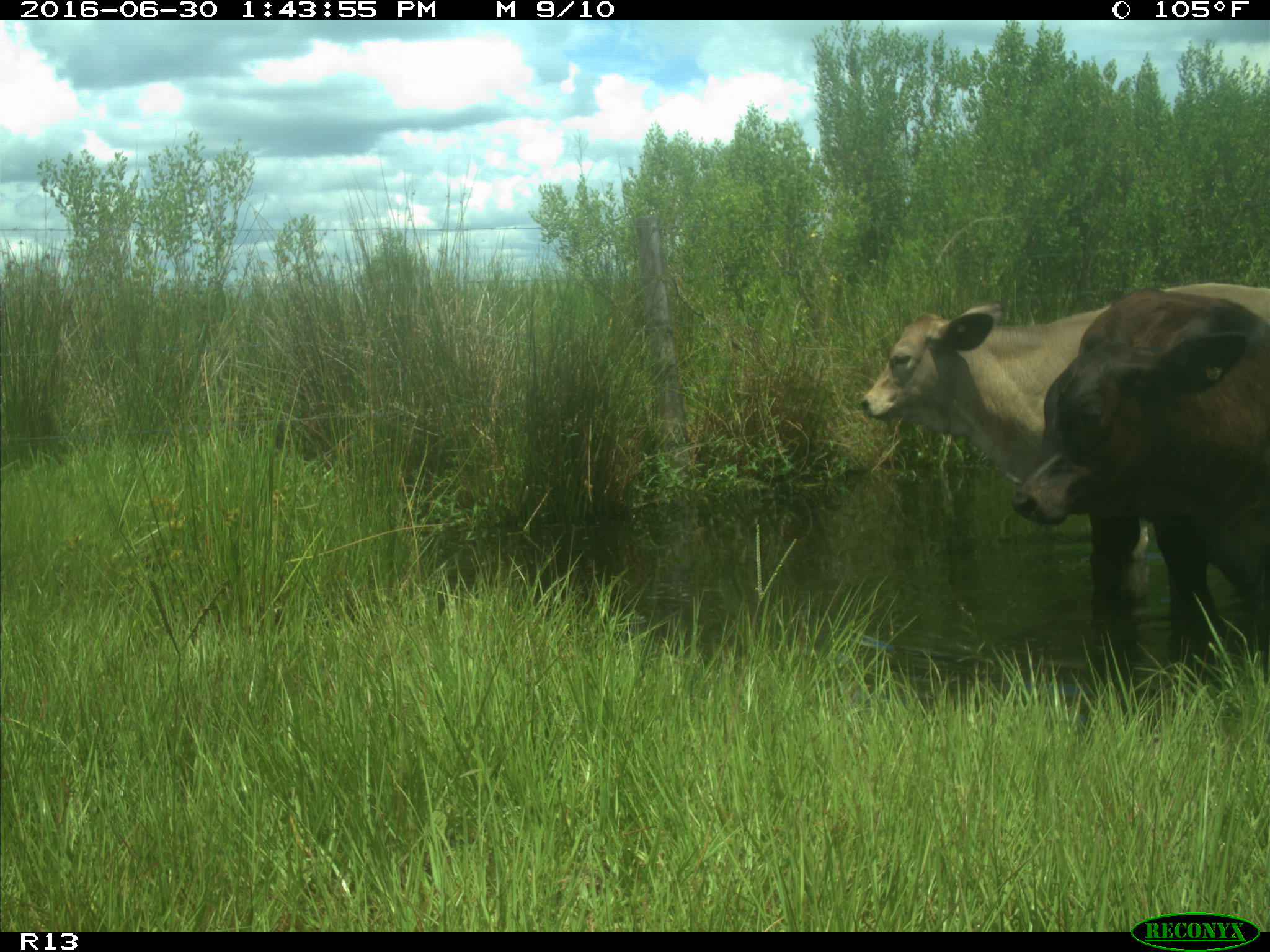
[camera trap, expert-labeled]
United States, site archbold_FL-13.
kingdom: Animalia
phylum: Chordata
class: Mammalia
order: Artiodactyla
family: Bovidae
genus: Bos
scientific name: Bos taurus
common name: domestic cow